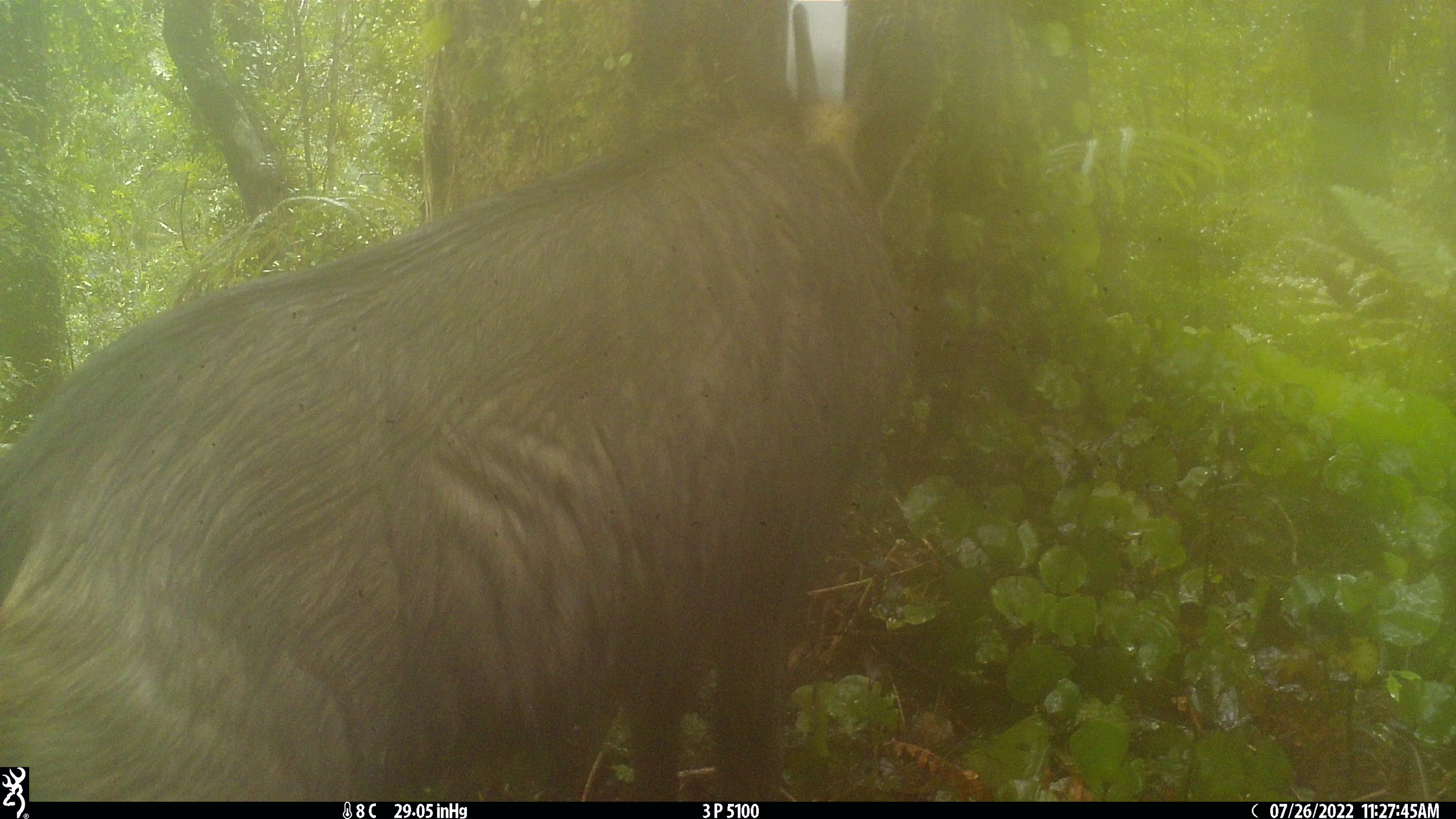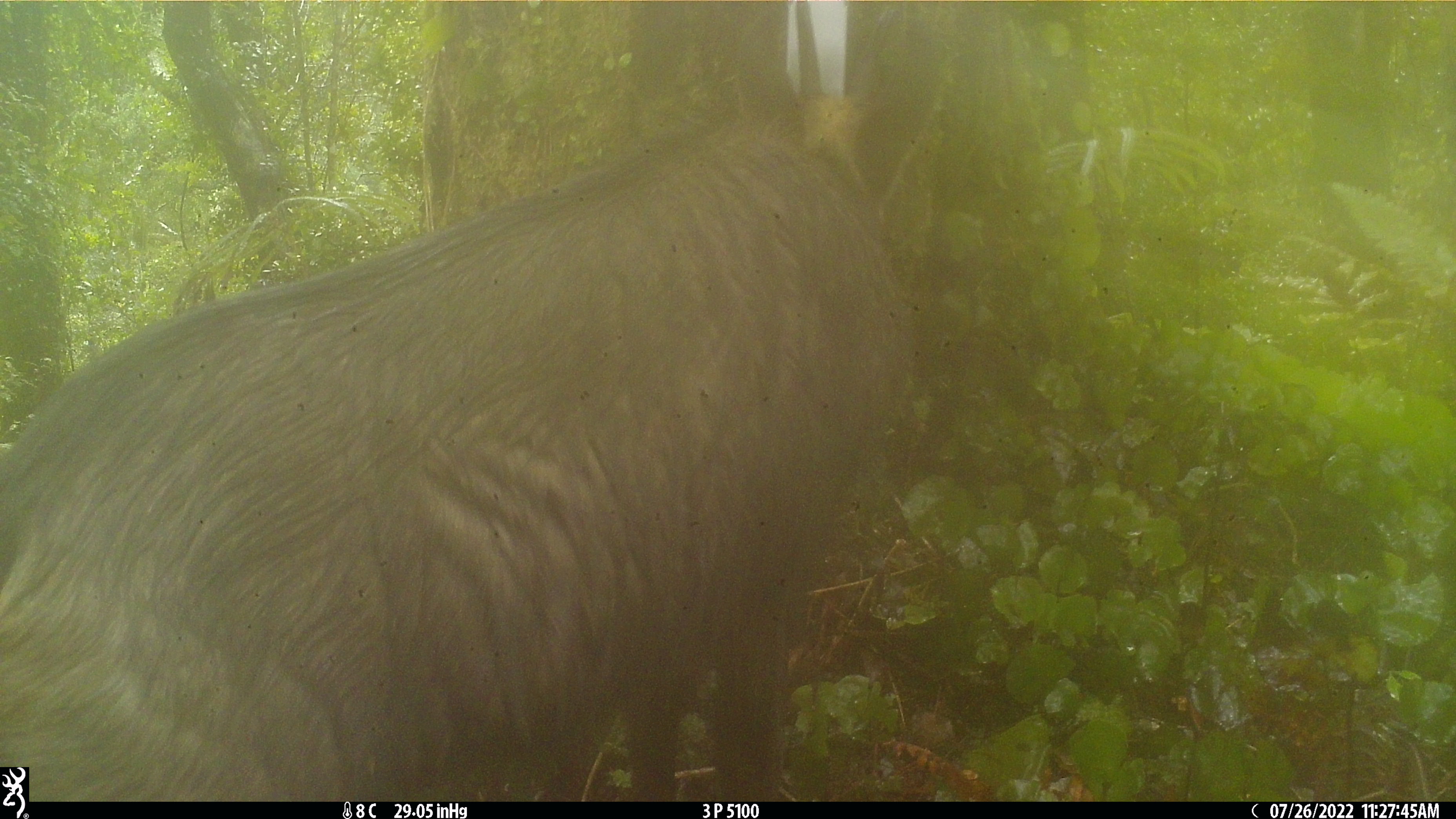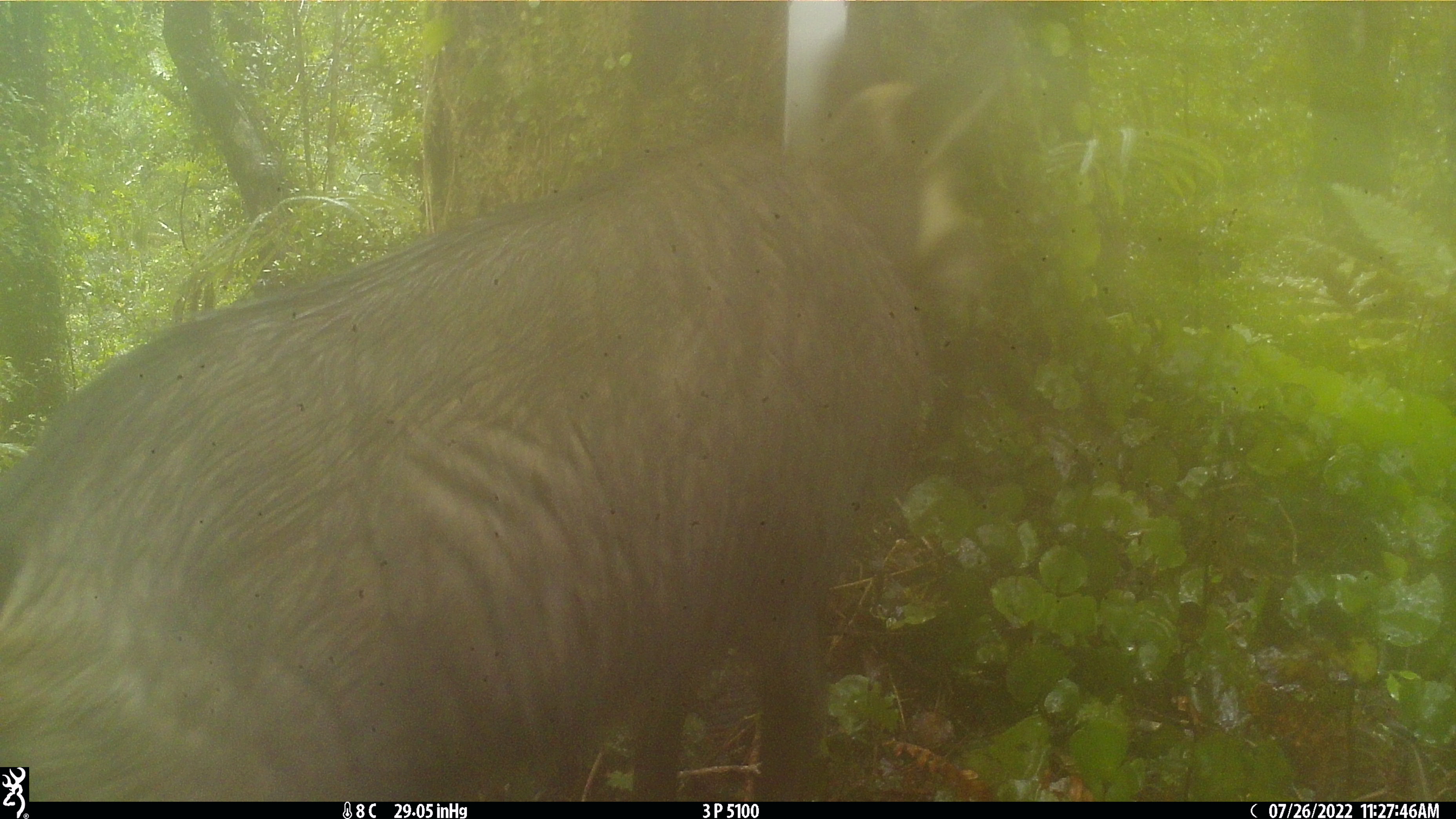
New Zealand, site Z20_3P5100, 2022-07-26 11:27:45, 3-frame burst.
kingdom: Animalia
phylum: Chordata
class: Mammalia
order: Artiodactyla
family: Bovidae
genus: Rupicapra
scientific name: Rupicapra rupicapra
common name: alpine chamois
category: chamois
Chamois (alpine chamois) (Rupicapra rupicapra).